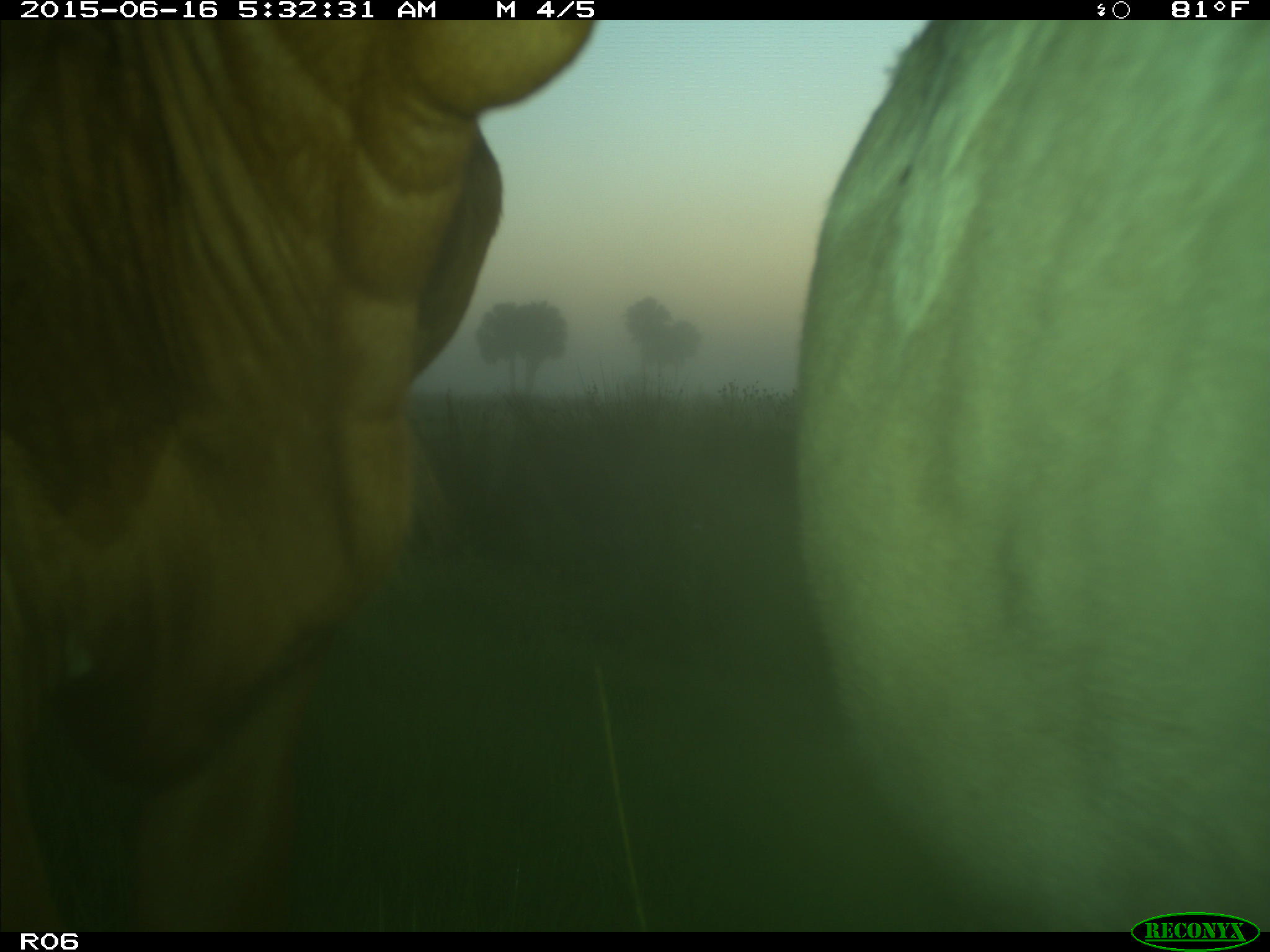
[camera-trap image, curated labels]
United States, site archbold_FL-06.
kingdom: Animalia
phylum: Chordata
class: Mammalia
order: Artiodactyla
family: Bovidae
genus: Bos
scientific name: Bos taurus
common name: domestic cow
Bos taurus (domestic cow).